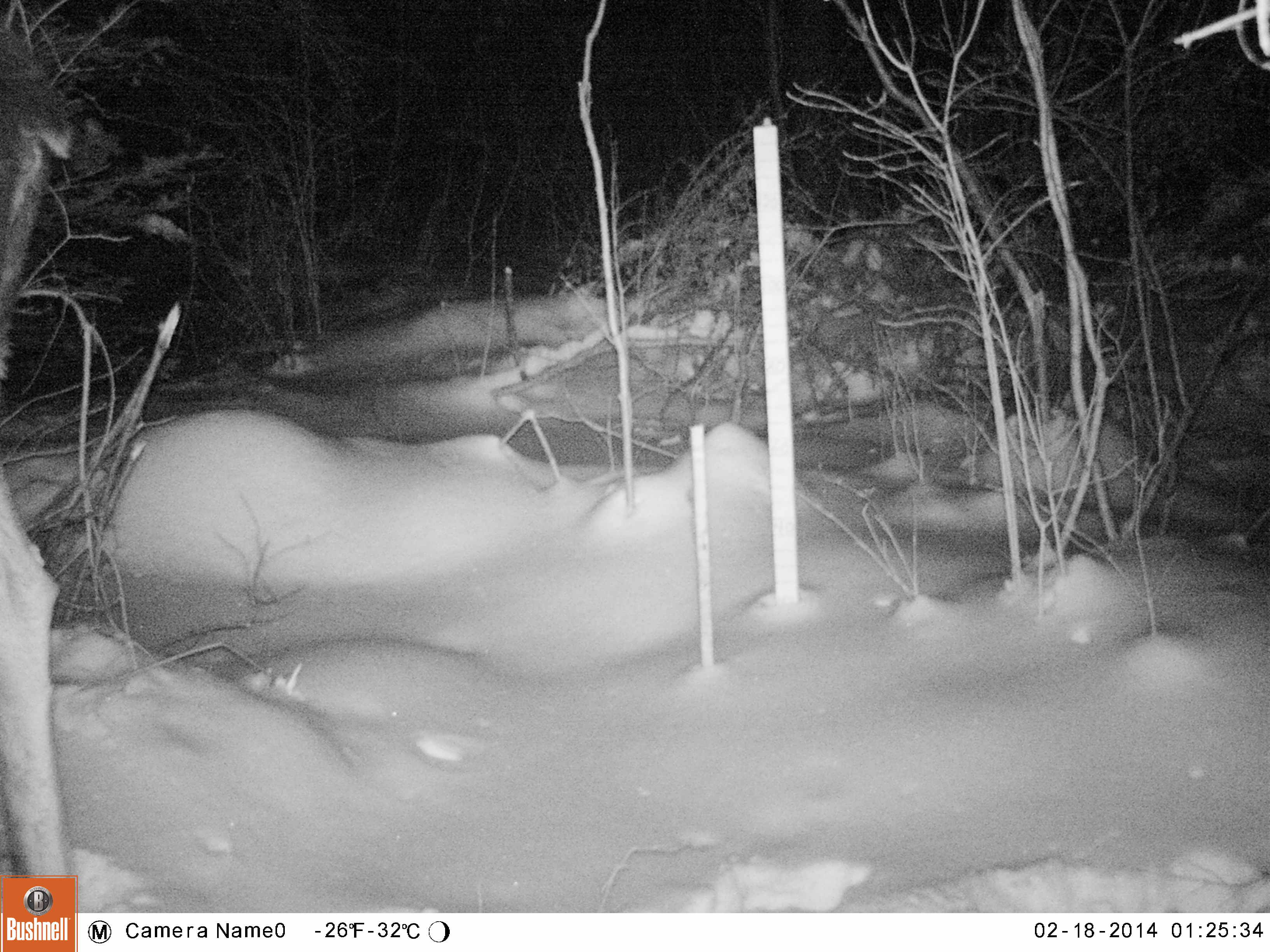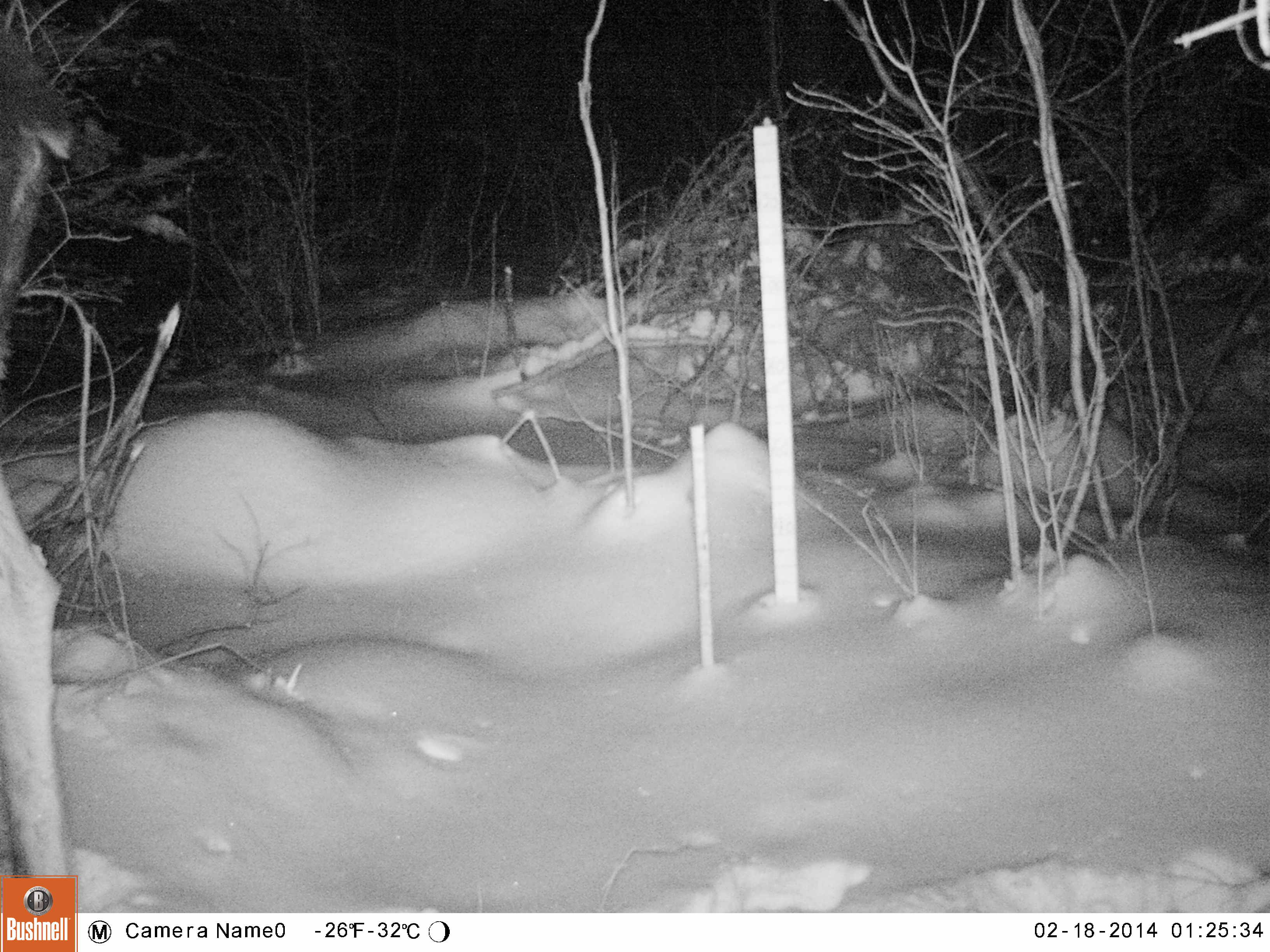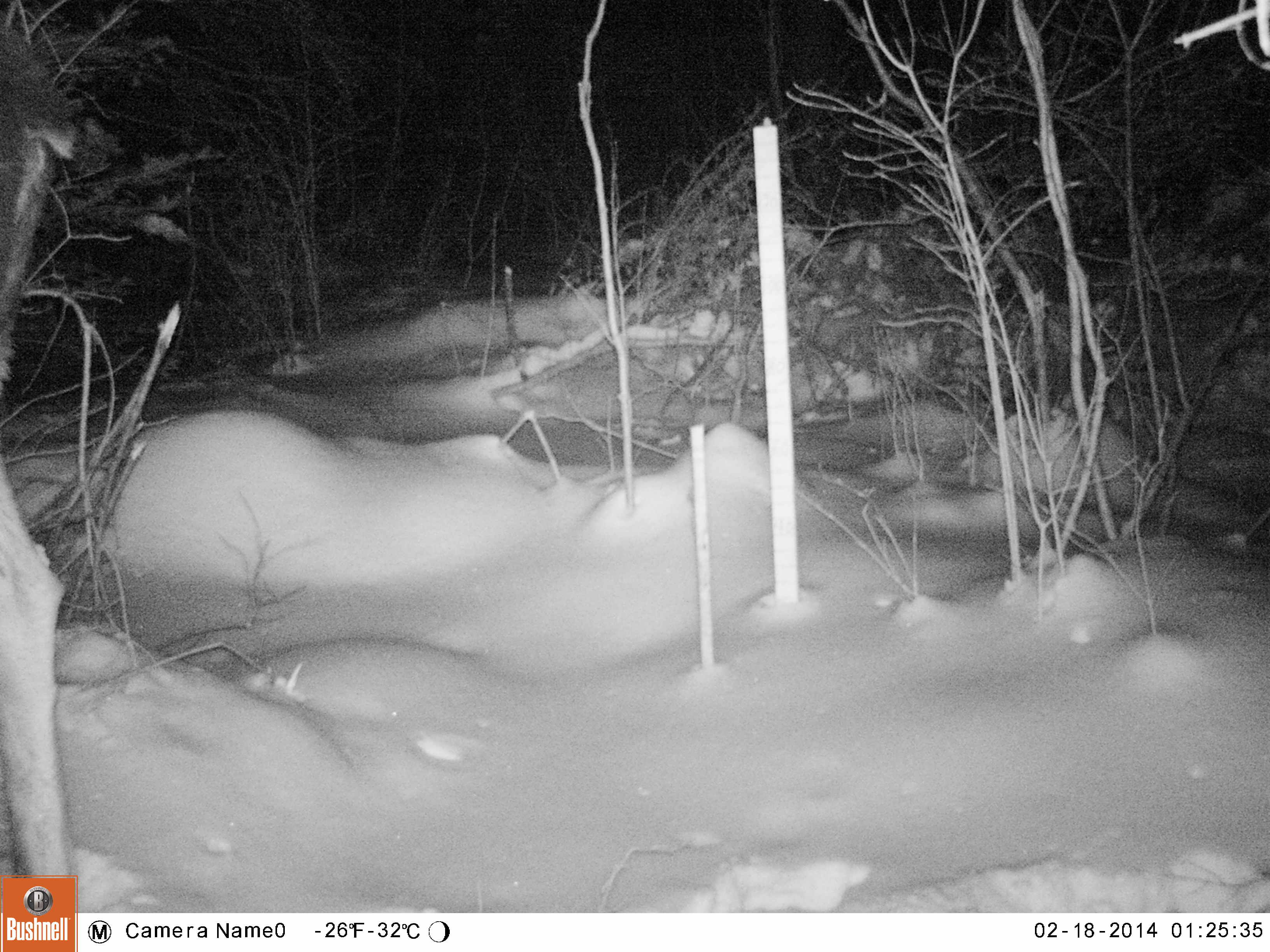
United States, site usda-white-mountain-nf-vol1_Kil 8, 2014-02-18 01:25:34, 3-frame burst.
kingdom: Animalia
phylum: Chordata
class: Mammalia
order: Artiodactyla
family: Cervidae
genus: Alces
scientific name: Alces alces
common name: moose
Moose (Alces alces).